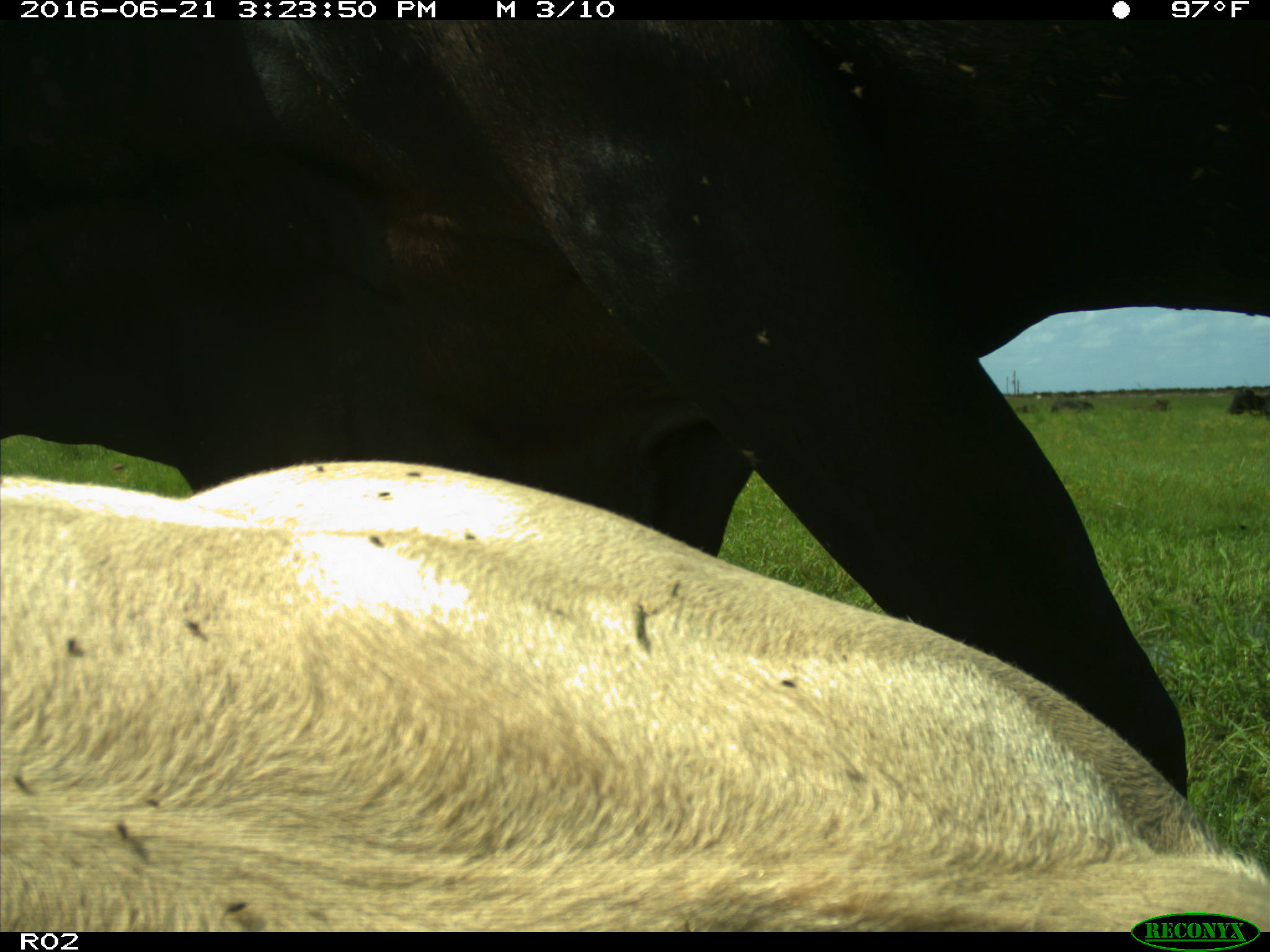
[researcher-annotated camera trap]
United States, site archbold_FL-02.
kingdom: Animalia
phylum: Chordata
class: Mammalia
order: Artiodactyla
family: Bovidae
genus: Bos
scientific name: Bos taurus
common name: domestic cow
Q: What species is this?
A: Bos taurus (domestic cow).